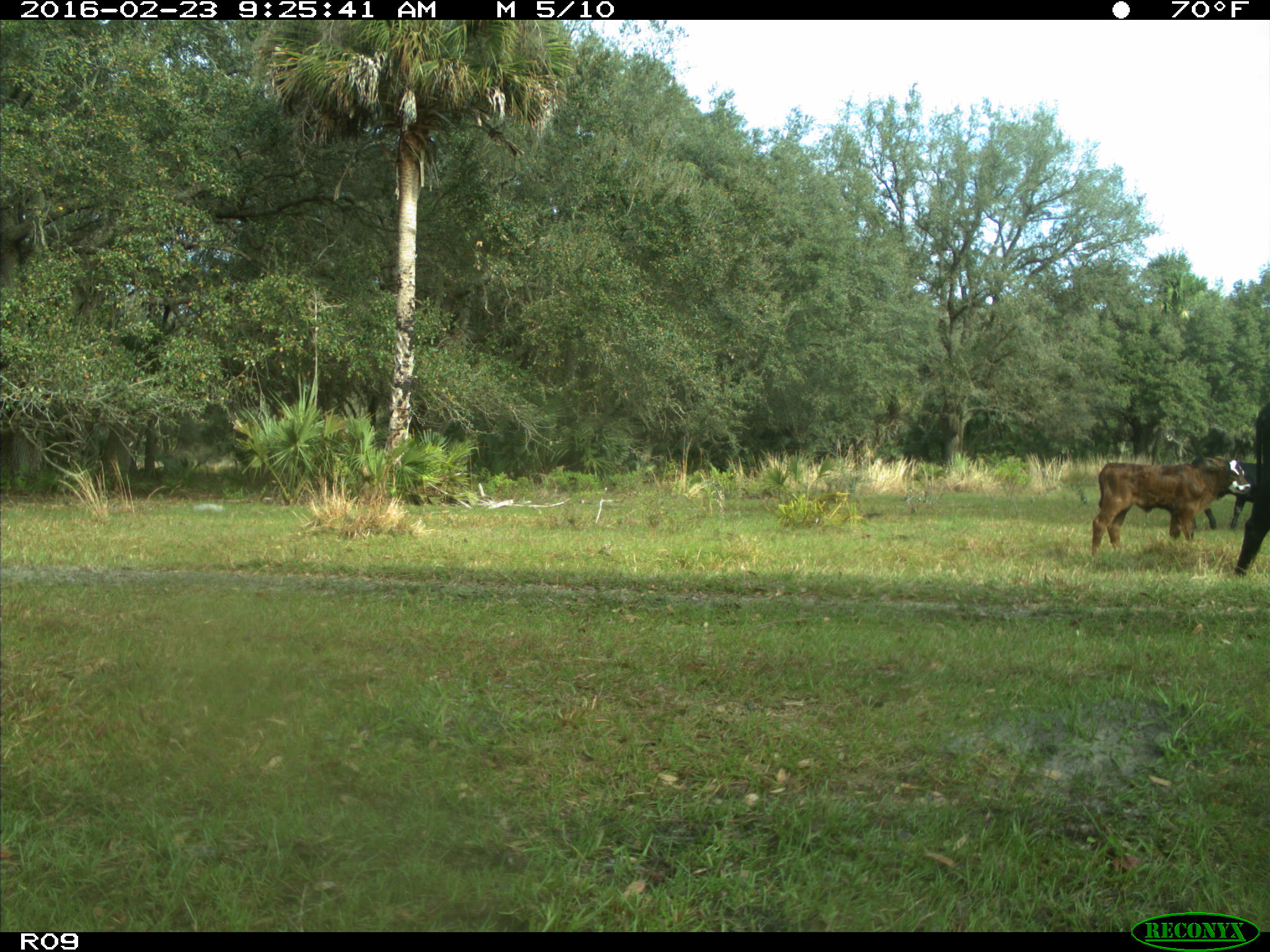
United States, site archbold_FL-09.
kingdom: Animalia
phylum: Chordata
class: Mammalia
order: Artiodactyla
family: Bovidae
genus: Bos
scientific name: Bos taurus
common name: domestic cow